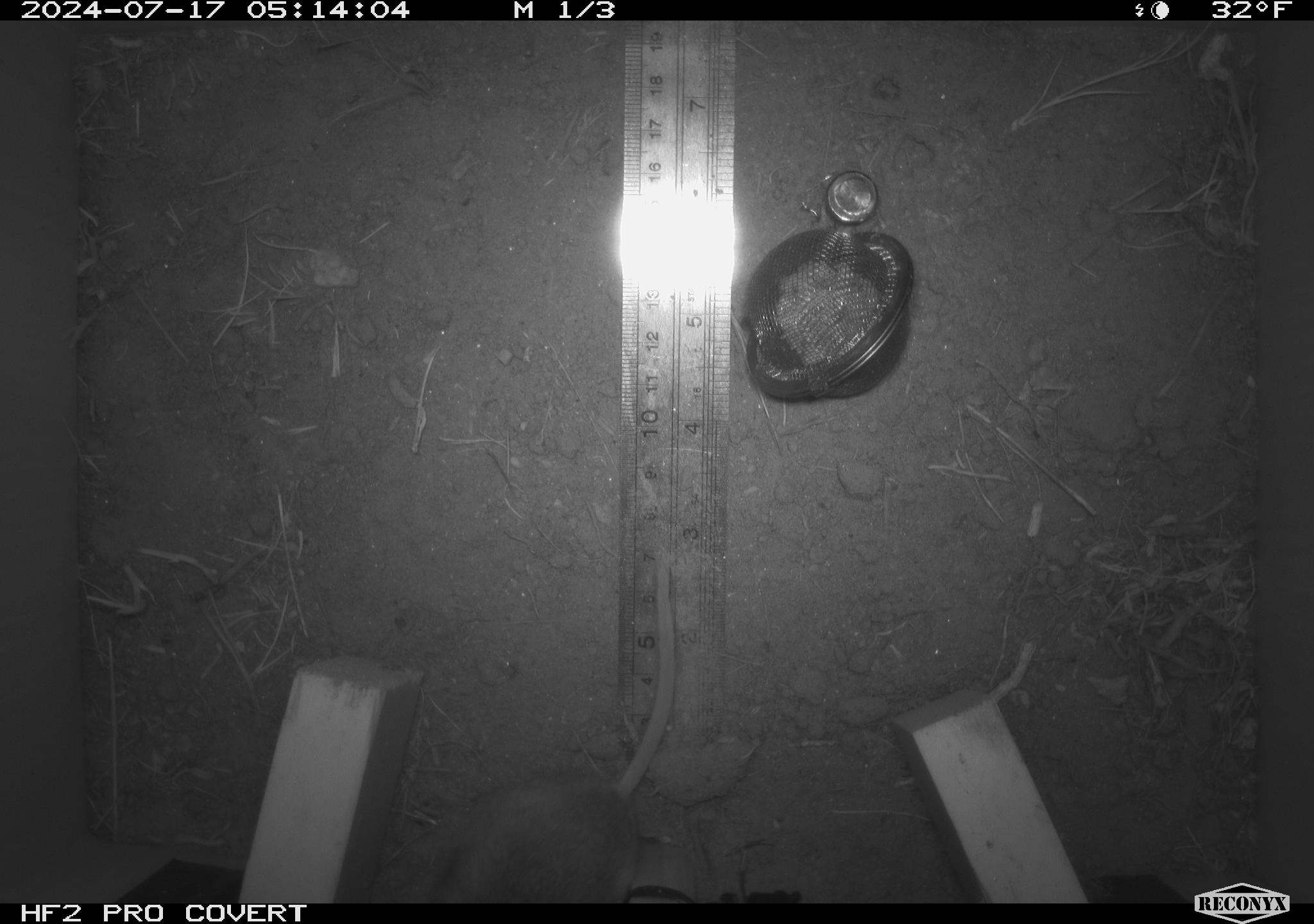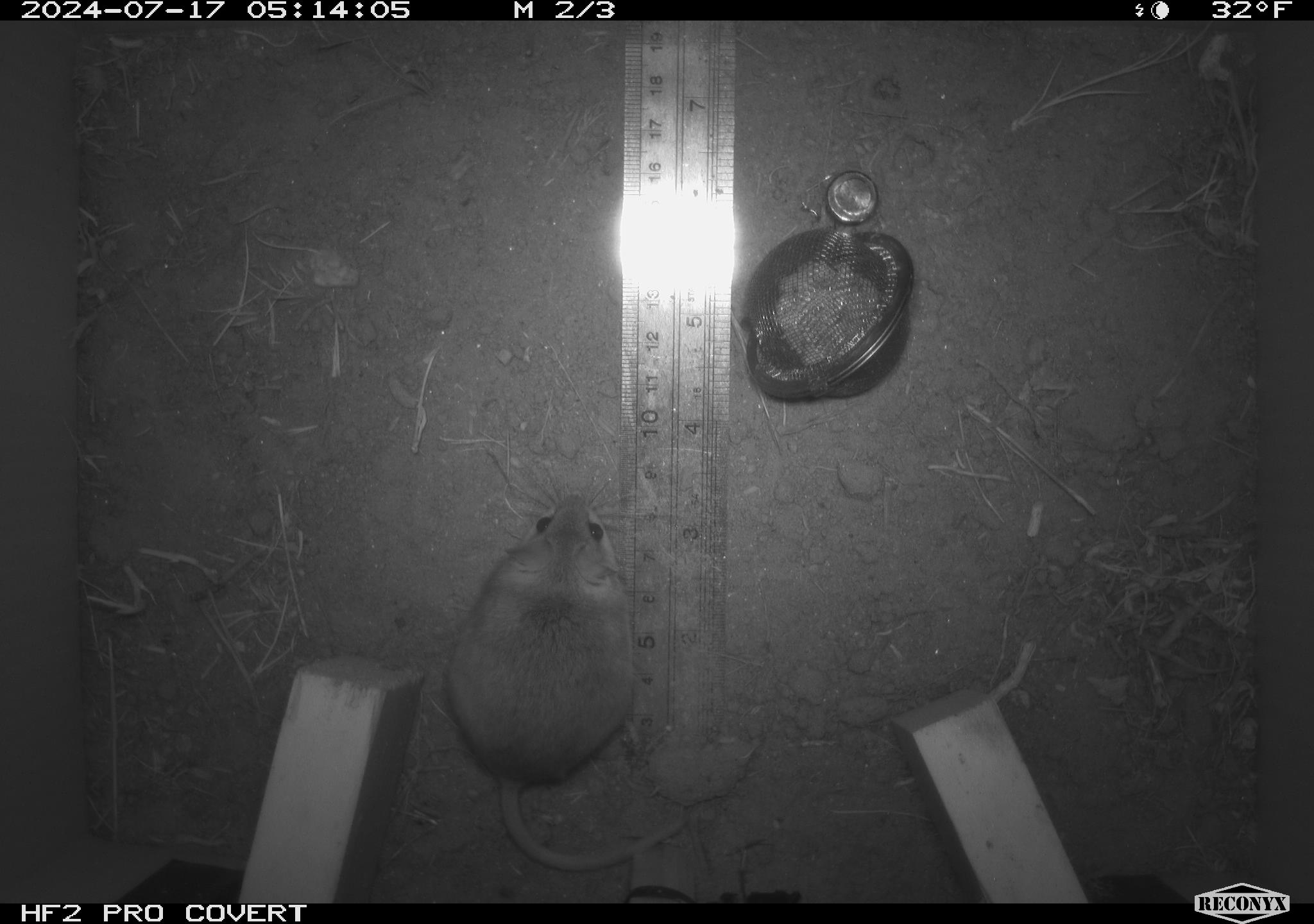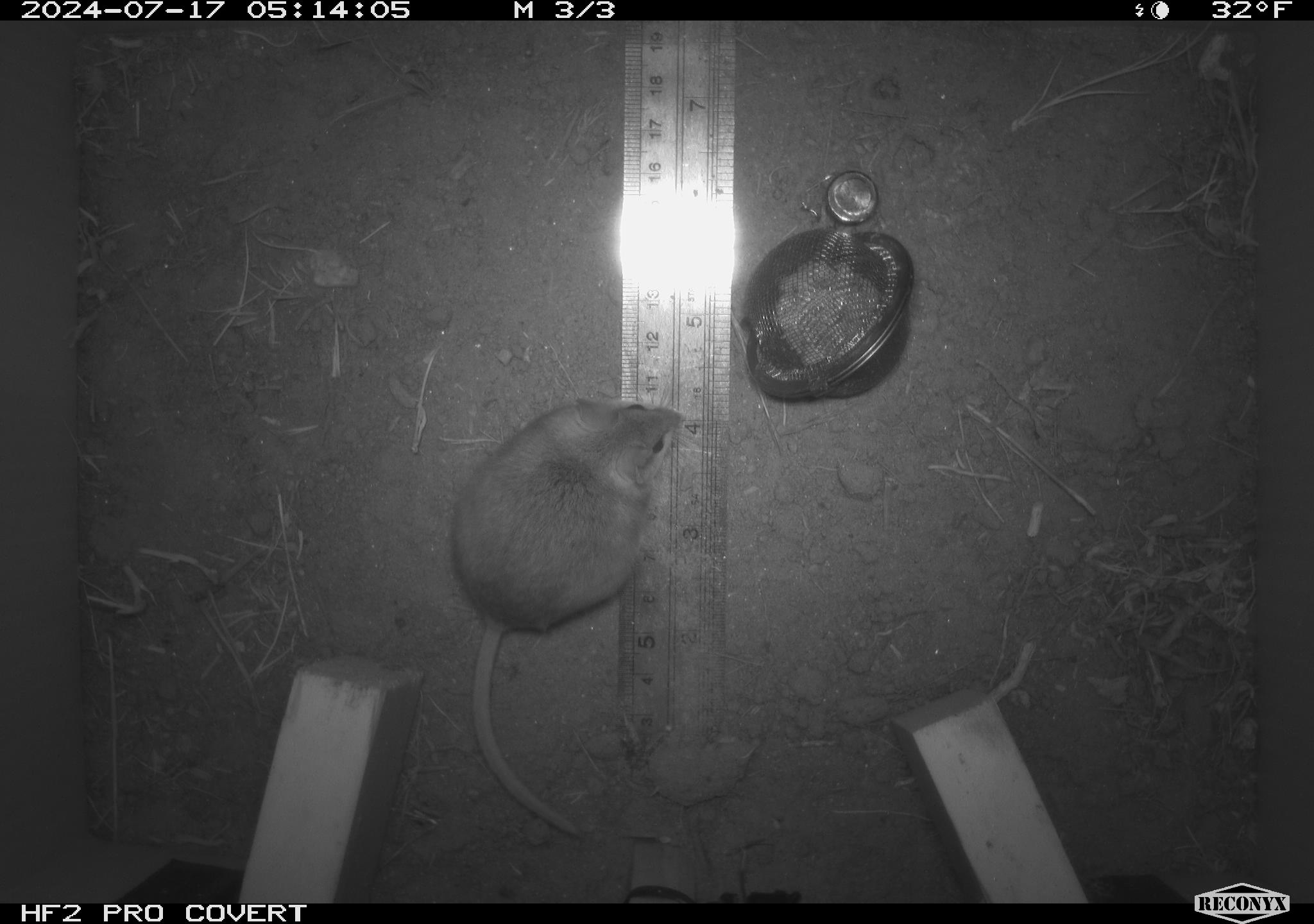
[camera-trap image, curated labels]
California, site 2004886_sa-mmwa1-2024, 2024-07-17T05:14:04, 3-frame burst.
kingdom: Animalia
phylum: Chordata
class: Mammalia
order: Rodentia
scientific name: Rodentia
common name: mouse species